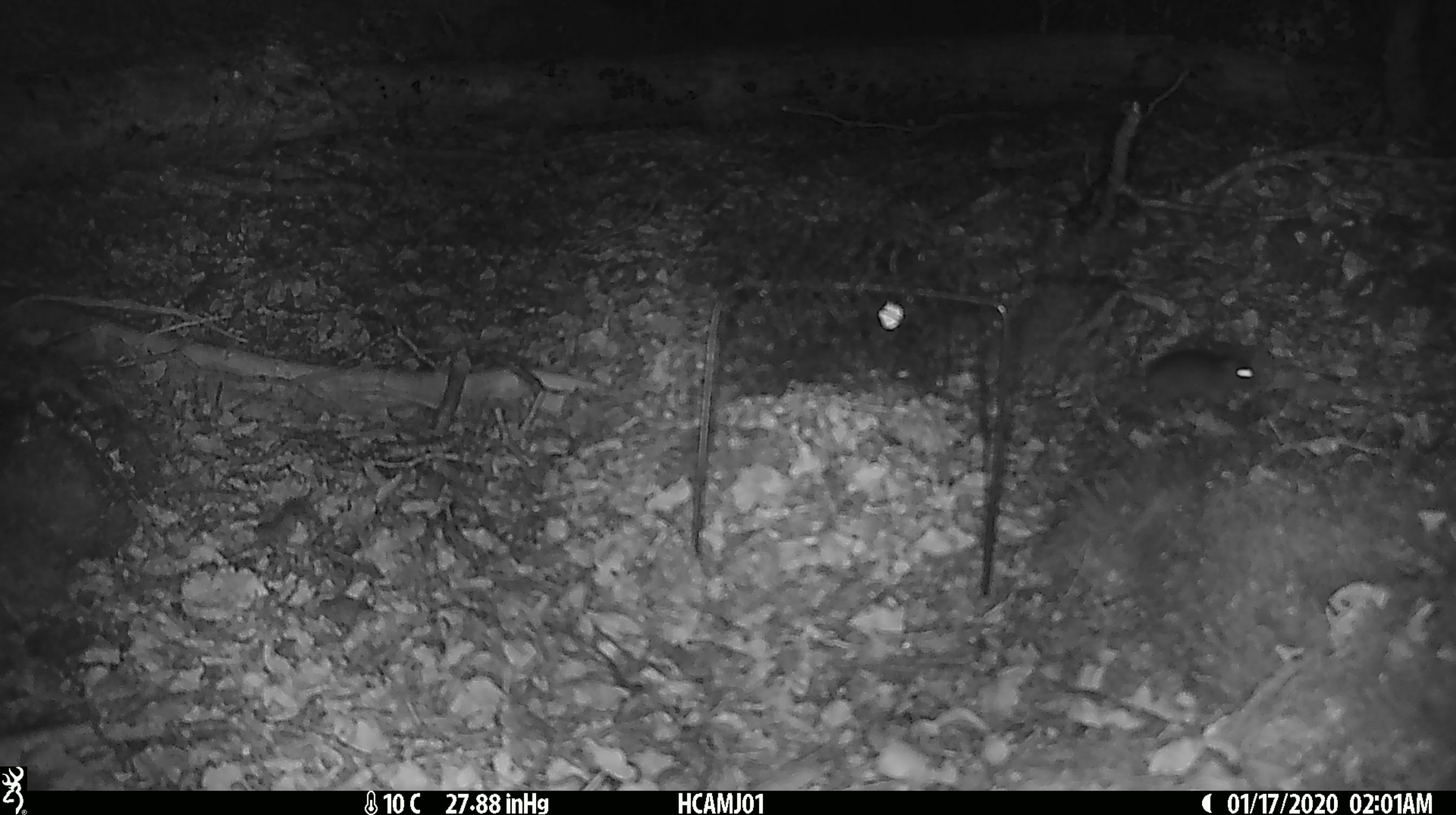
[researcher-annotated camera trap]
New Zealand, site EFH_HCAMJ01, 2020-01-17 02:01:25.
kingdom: Animalia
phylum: Chordata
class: Mammalia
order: Rodentia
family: Muridae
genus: Mus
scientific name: Mus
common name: mouse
Mouse (Mus).